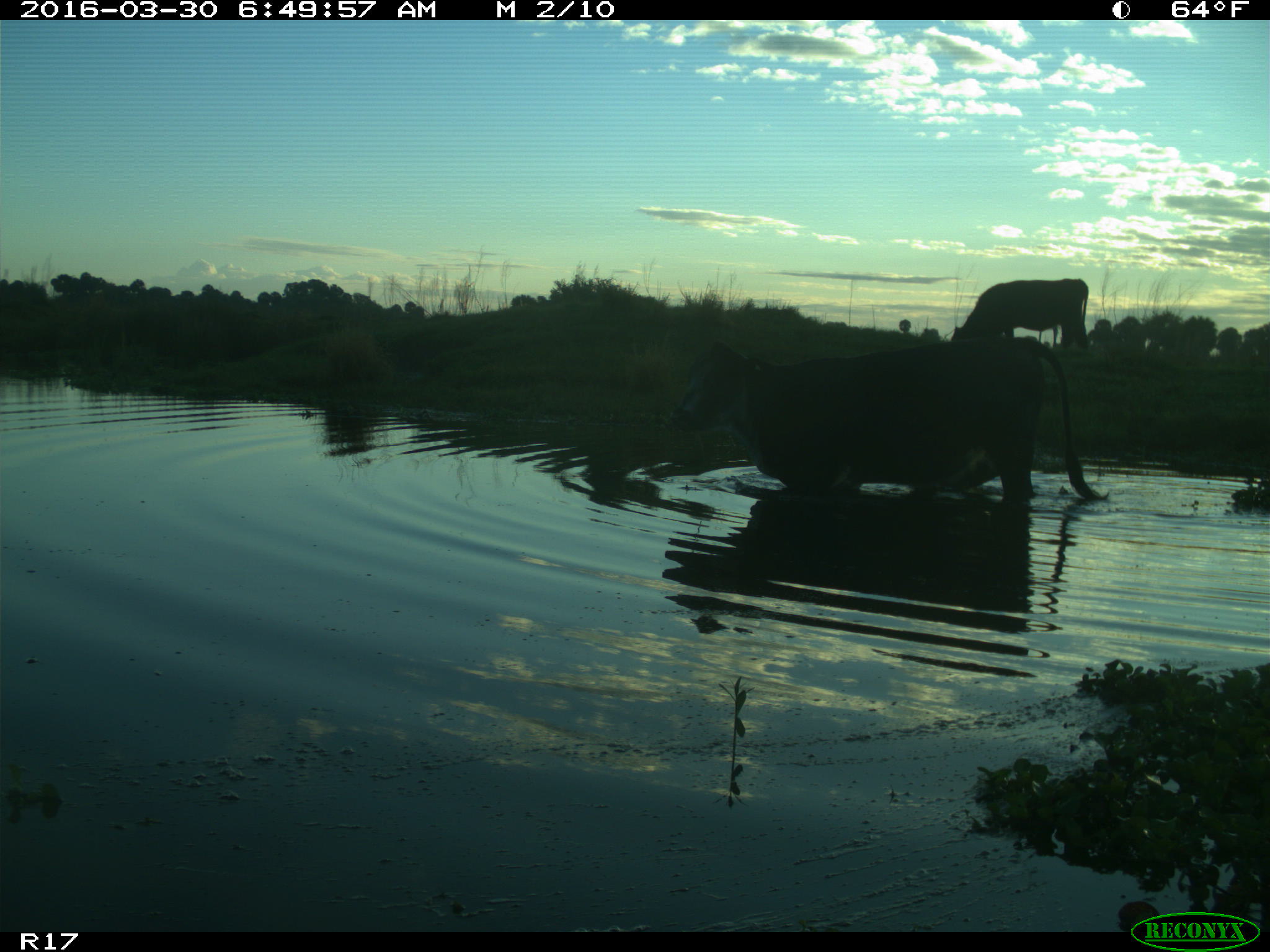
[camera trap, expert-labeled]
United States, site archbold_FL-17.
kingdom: Animalia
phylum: Chordata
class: Mammalia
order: Artiodactyla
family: Bovidae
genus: Bos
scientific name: Bos taurus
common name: domestic cow